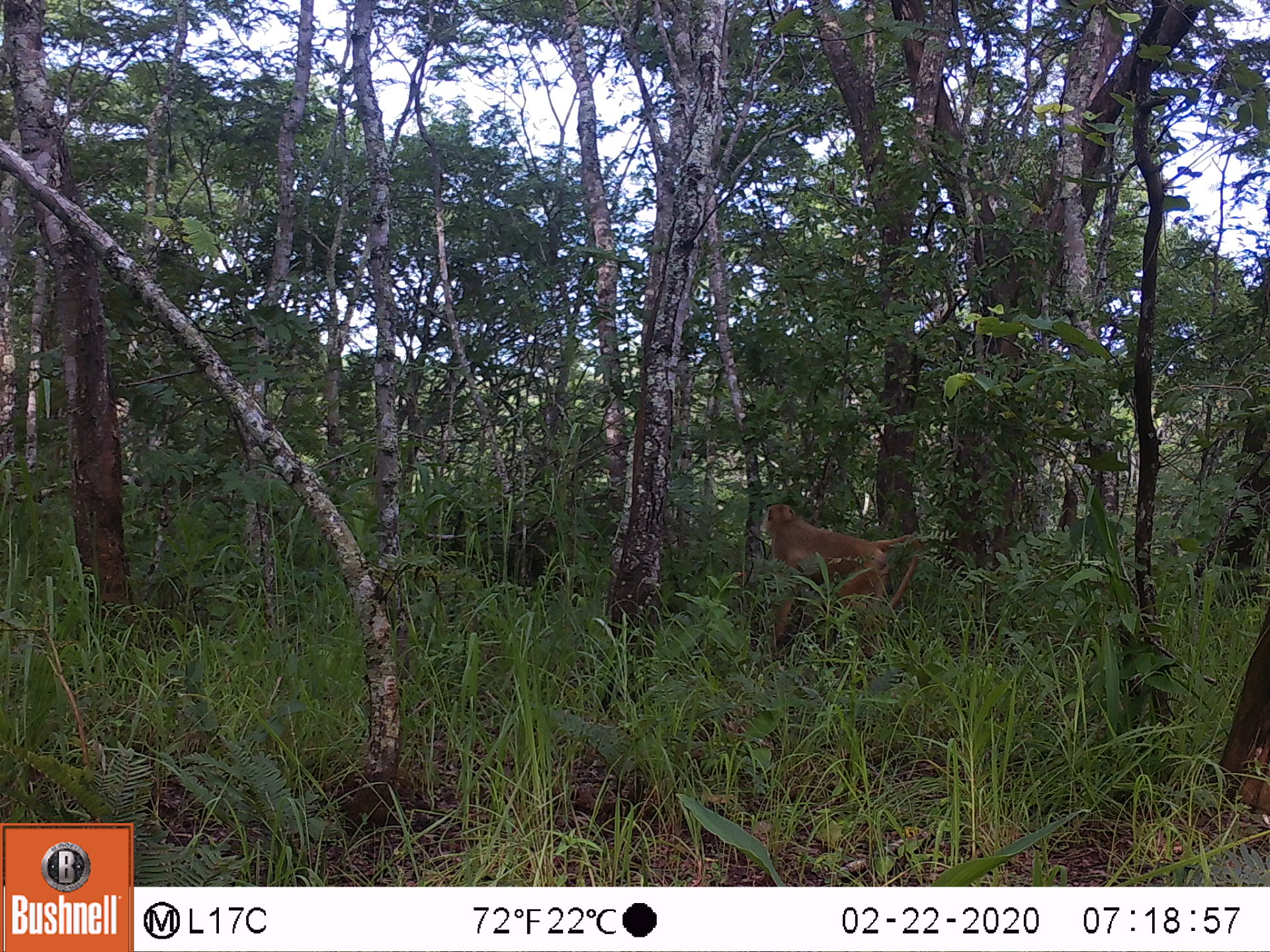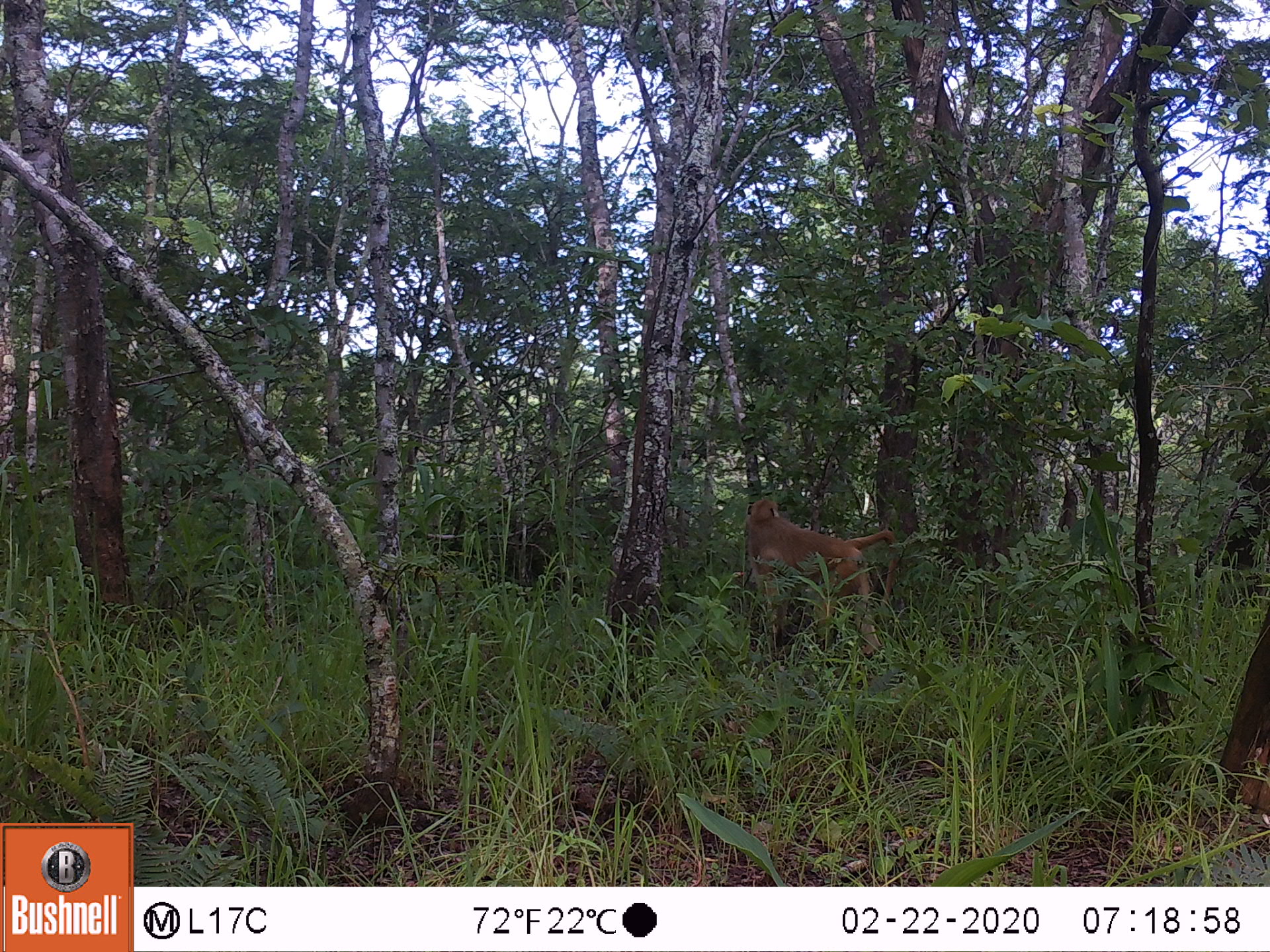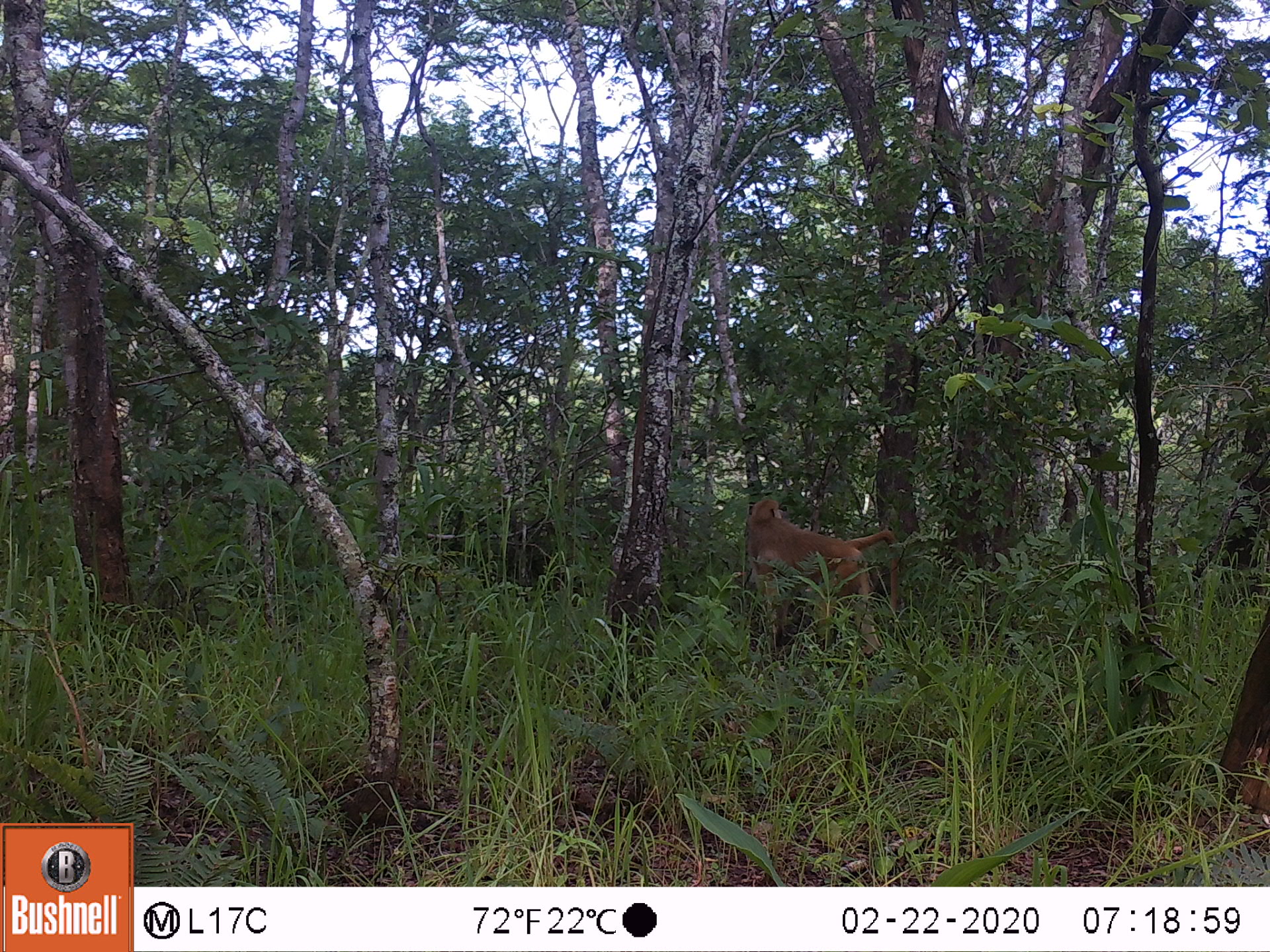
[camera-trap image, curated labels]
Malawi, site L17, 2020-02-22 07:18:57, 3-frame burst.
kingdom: Animalia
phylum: Chordata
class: Mammalia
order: Primates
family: Cercopithecidae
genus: Papio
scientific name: Papio cynocephalus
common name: yellow baboon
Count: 1.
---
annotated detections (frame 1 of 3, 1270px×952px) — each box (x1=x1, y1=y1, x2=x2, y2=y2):
yellow baboon: (x1=750, y1=500, x2=926, y2=651)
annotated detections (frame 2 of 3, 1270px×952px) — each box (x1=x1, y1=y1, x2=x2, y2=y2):
yellow baboon: (x1=737, y1=496, x2=899, y2=659)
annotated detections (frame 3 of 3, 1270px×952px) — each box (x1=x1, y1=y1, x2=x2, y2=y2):
yellow baboon: (x1=738, y1=491, x2=905, y2=666)